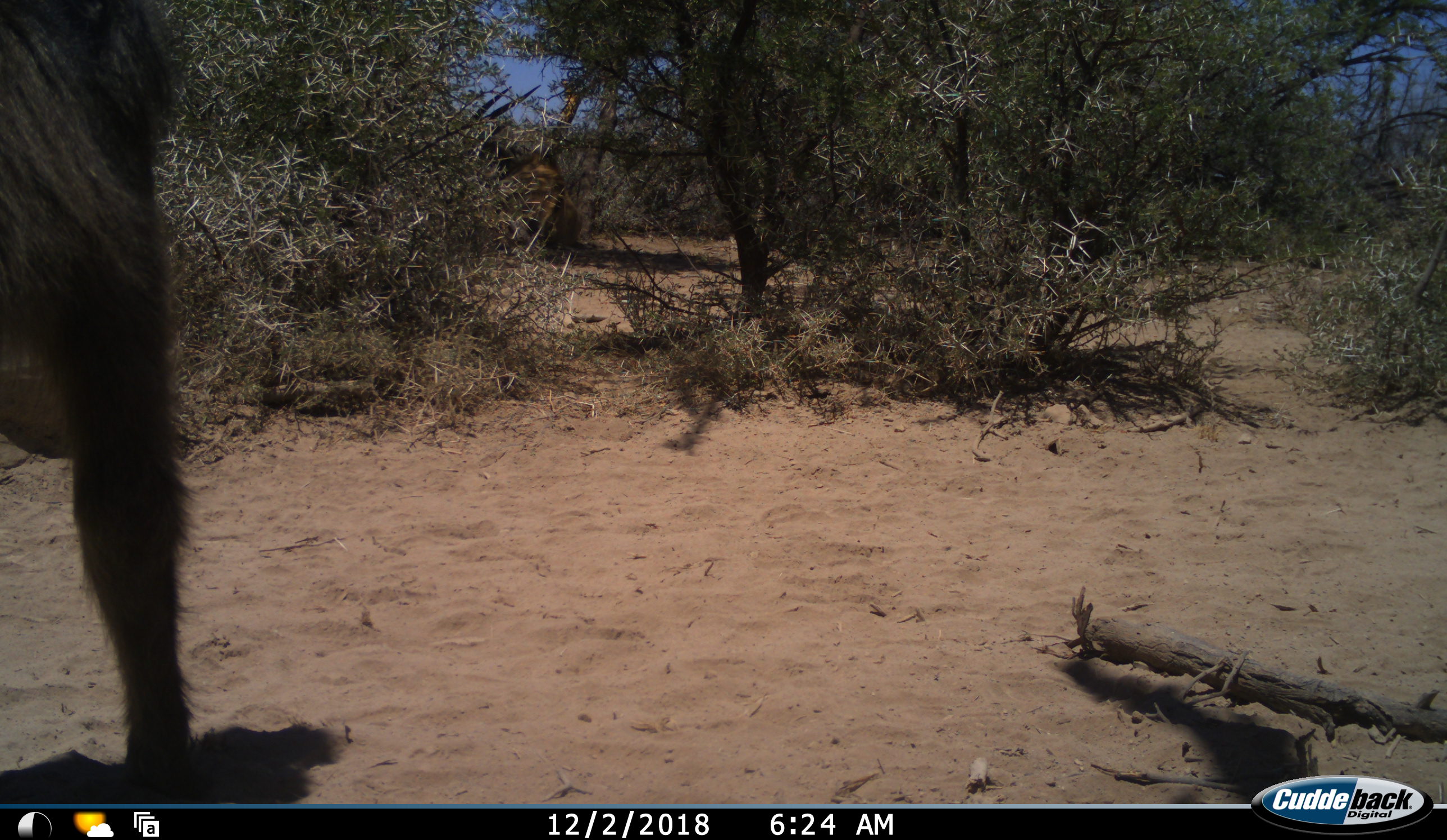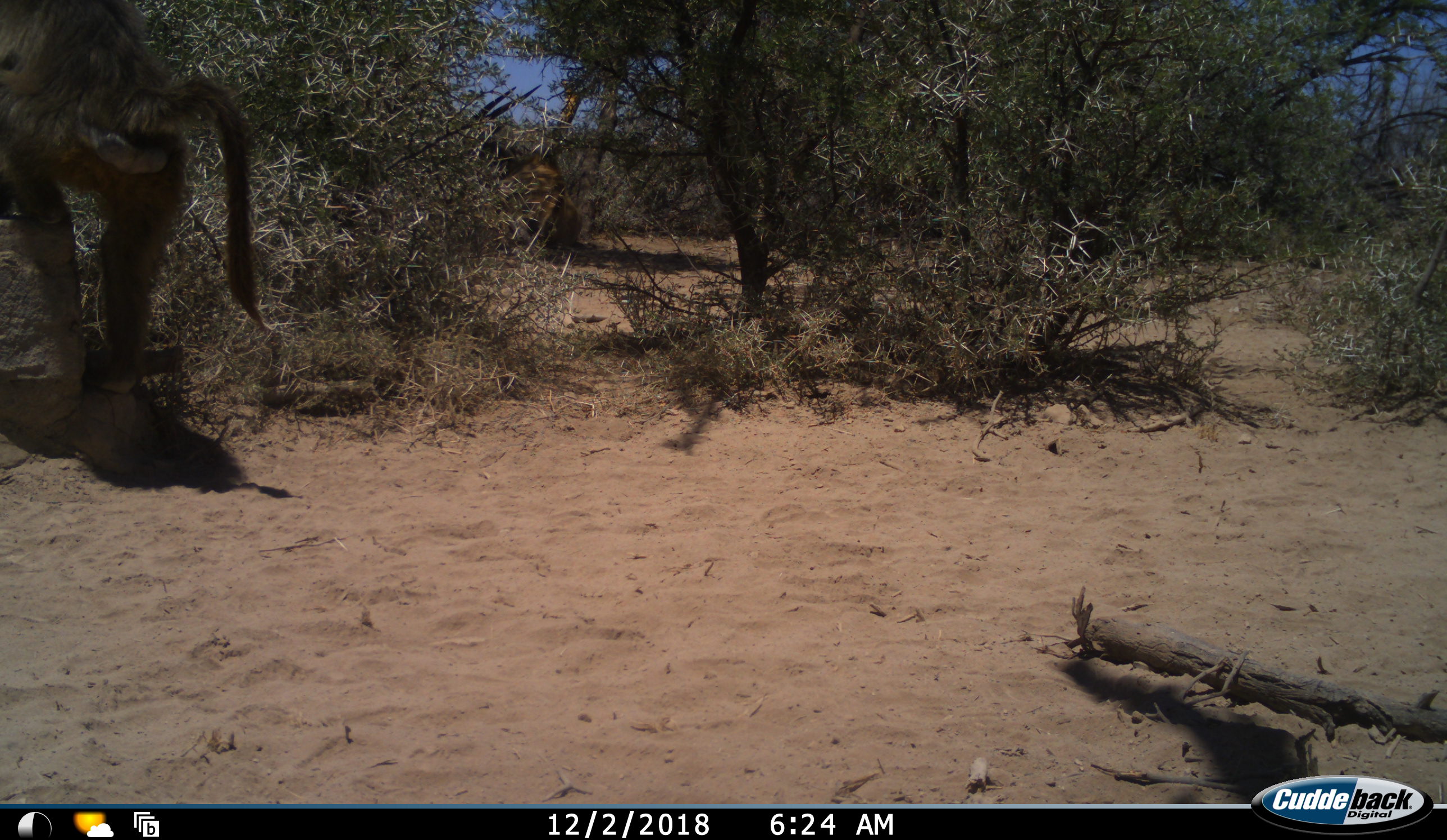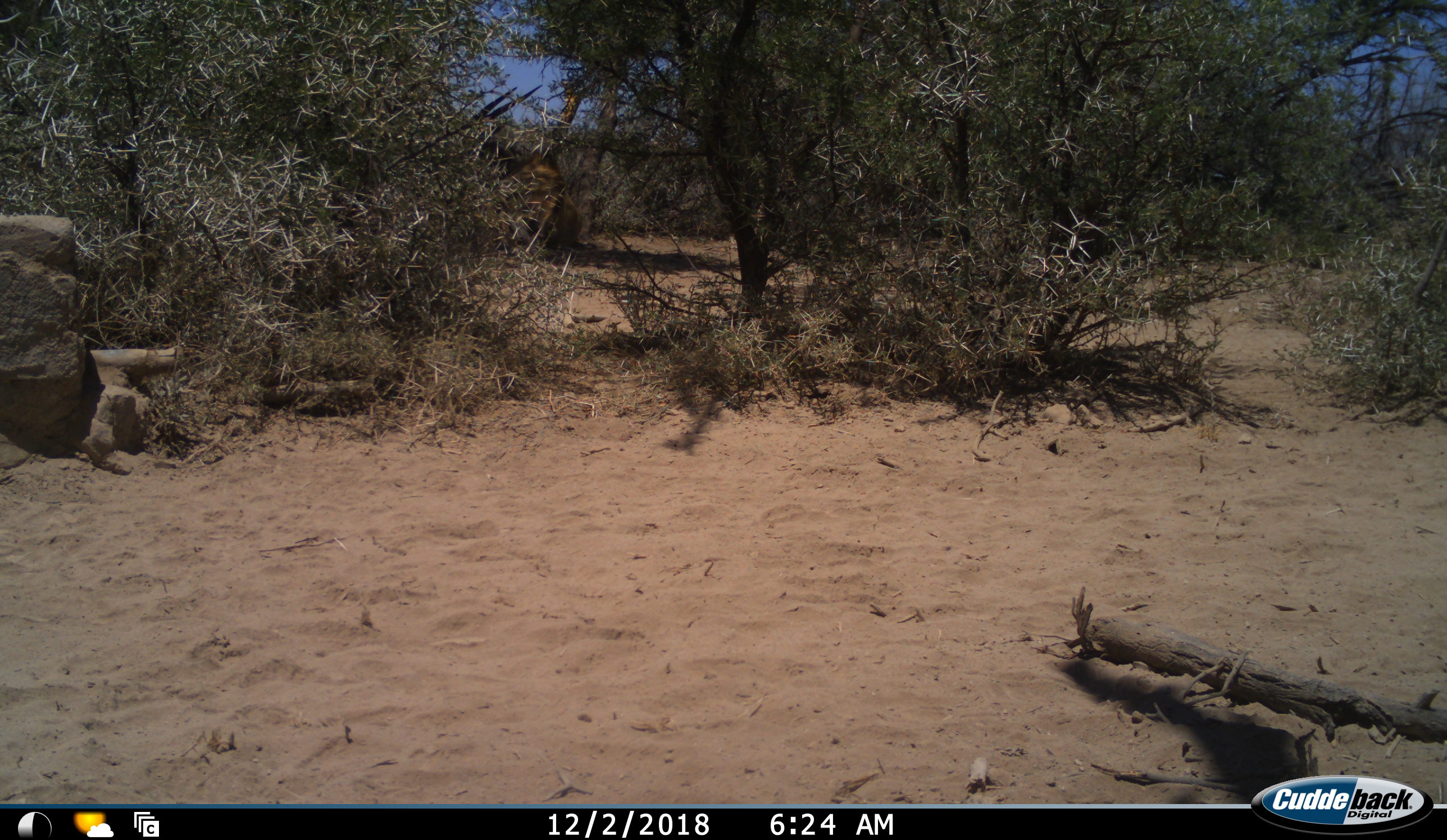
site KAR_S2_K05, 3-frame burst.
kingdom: Animalia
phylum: Chordata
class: Mammalia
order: Primates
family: Cercopithecidae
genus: Papio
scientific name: Papio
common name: baboon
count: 1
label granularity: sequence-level